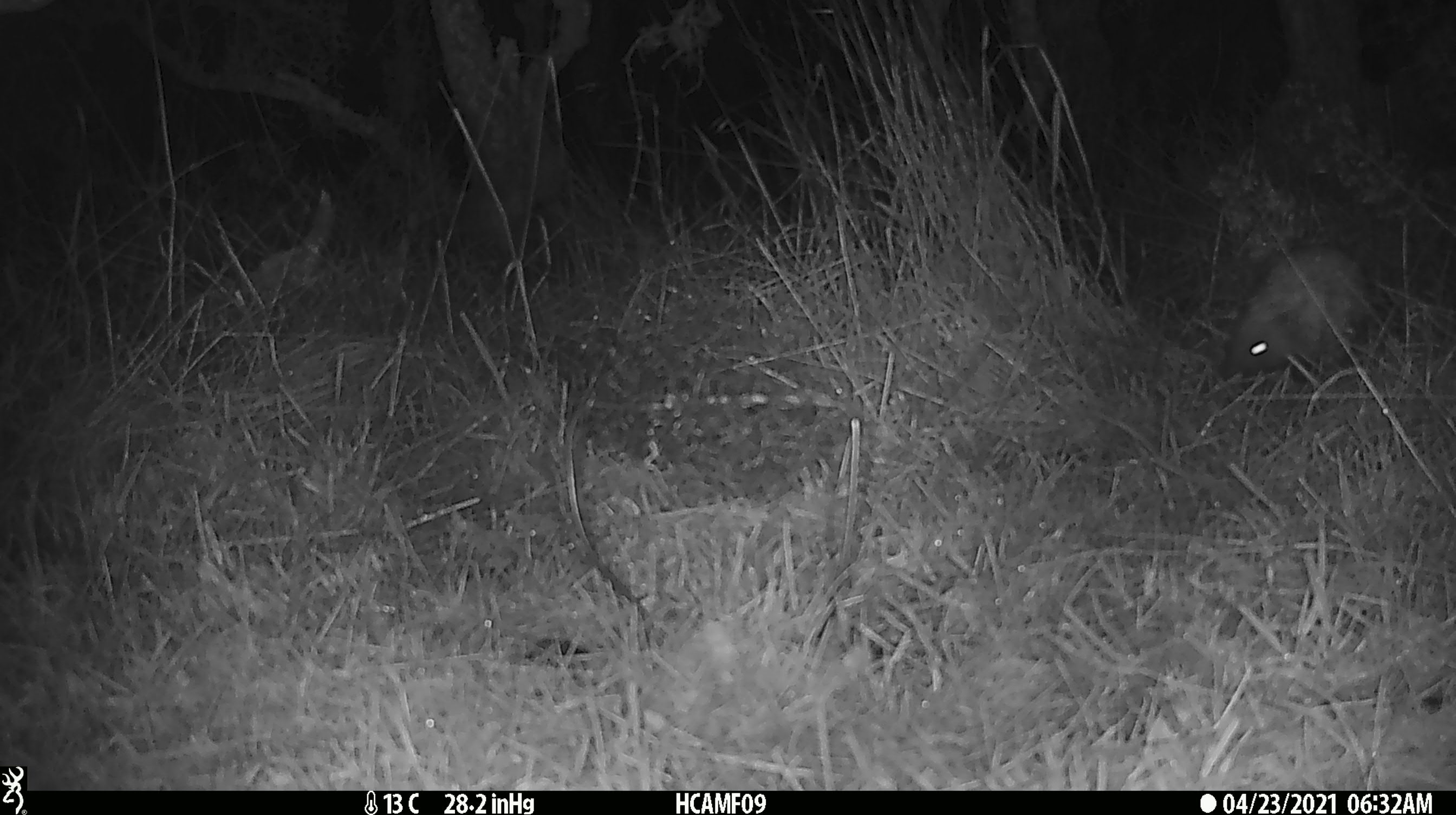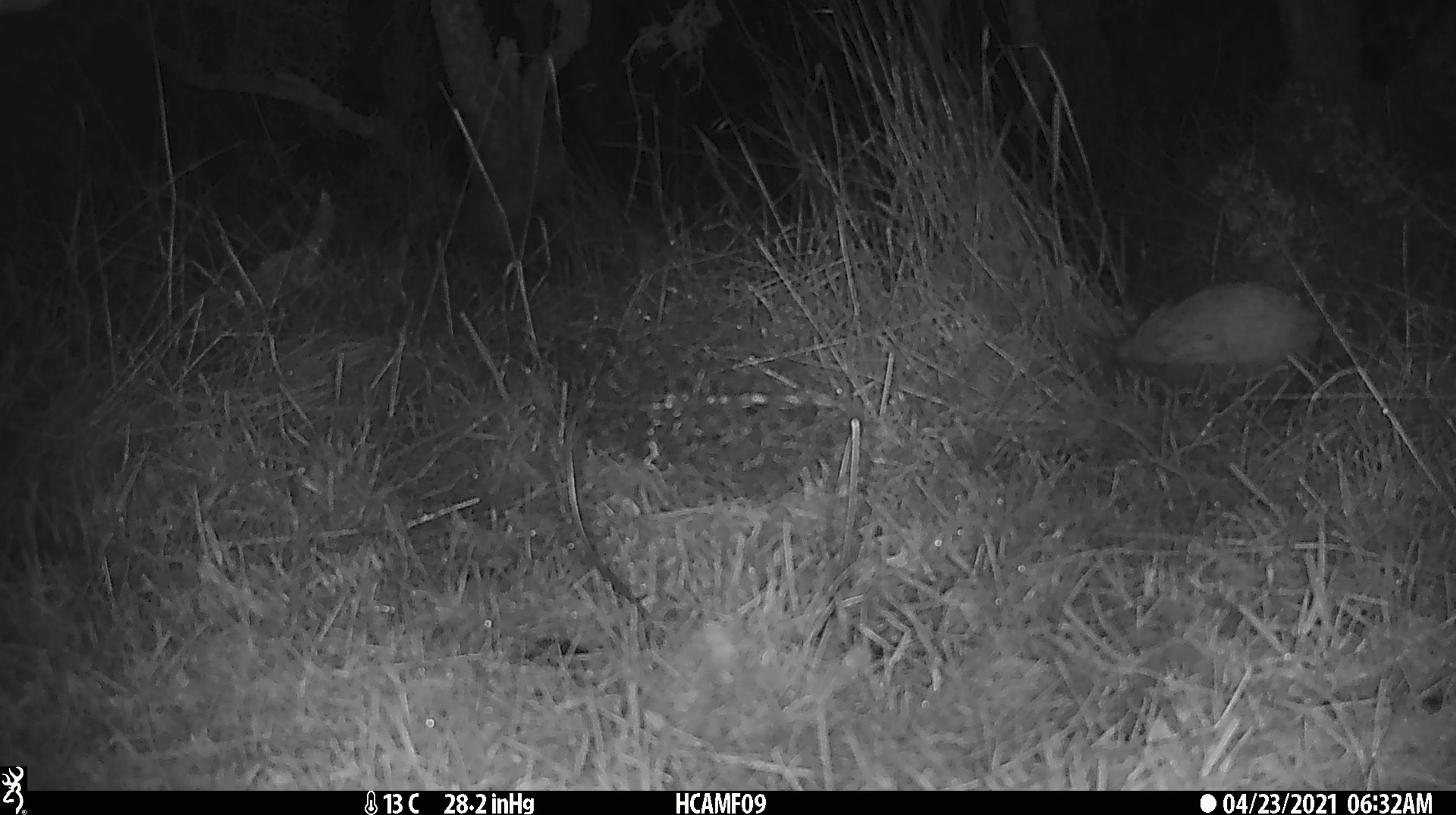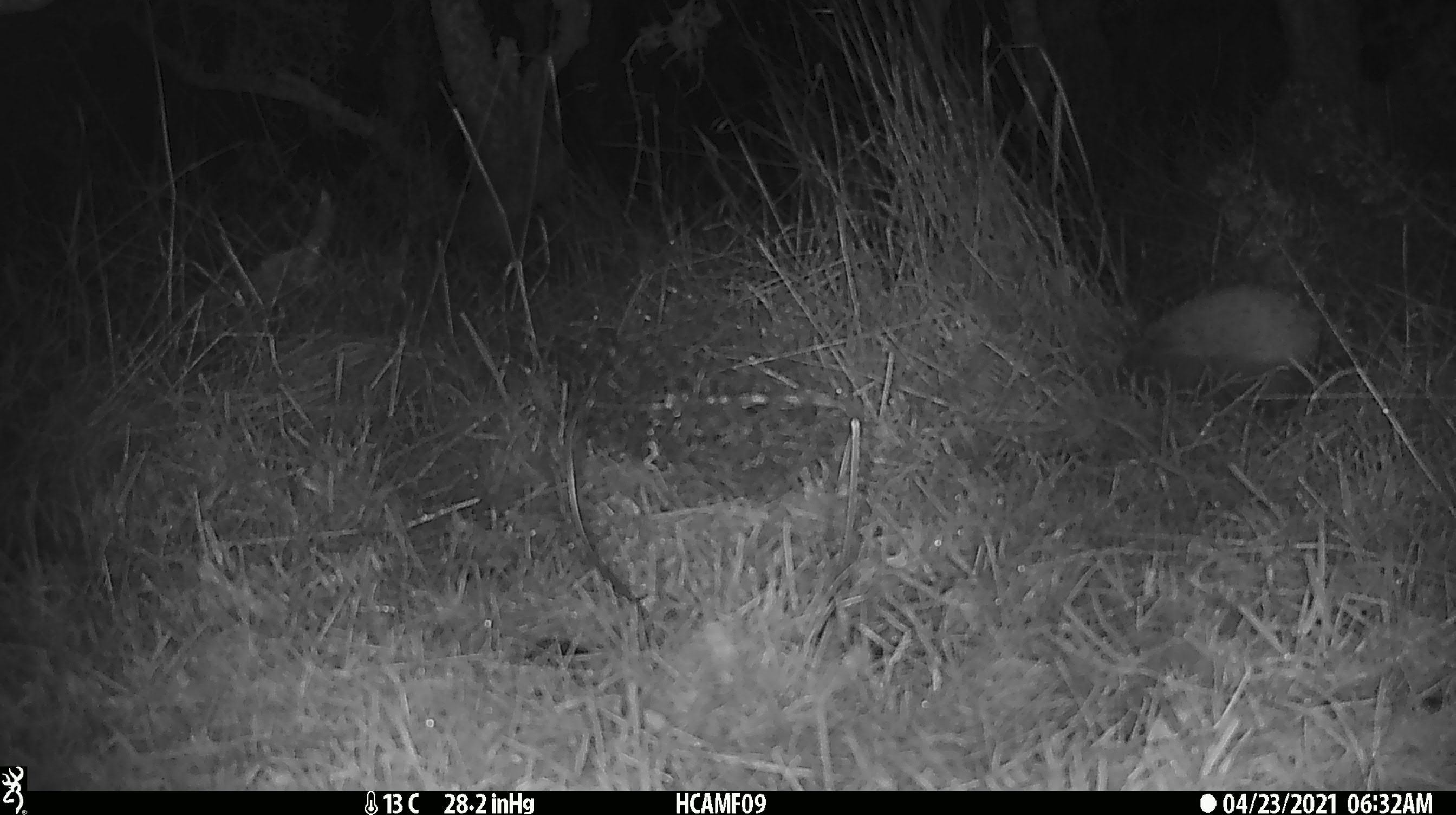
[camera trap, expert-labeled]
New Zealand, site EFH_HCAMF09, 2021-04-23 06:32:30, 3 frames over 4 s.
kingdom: Animalia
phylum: Chordata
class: Mammalia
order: Eulipotyphla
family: Erinaceidae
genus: Erinaceus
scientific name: Erinaceus europaeus europaeus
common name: european hedgehog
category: hedgehog